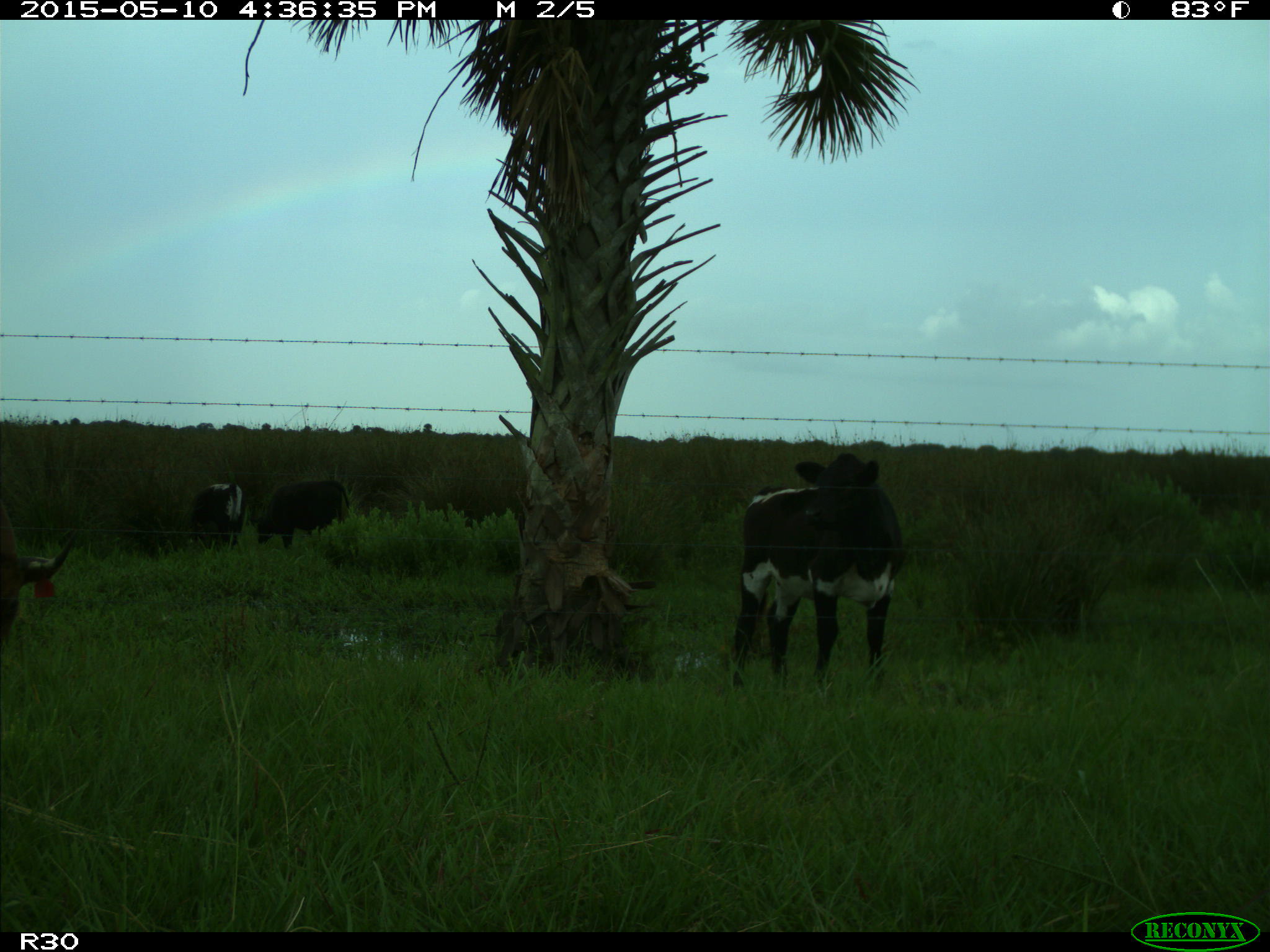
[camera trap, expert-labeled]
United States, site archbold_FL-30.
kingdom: Animalia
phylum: Chordata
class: Mammalia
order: Artiodactyla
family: Bovidae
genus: Bos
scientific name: Bos taurus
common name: domestic cow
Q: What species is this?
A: Bos taurus (domestic cow).